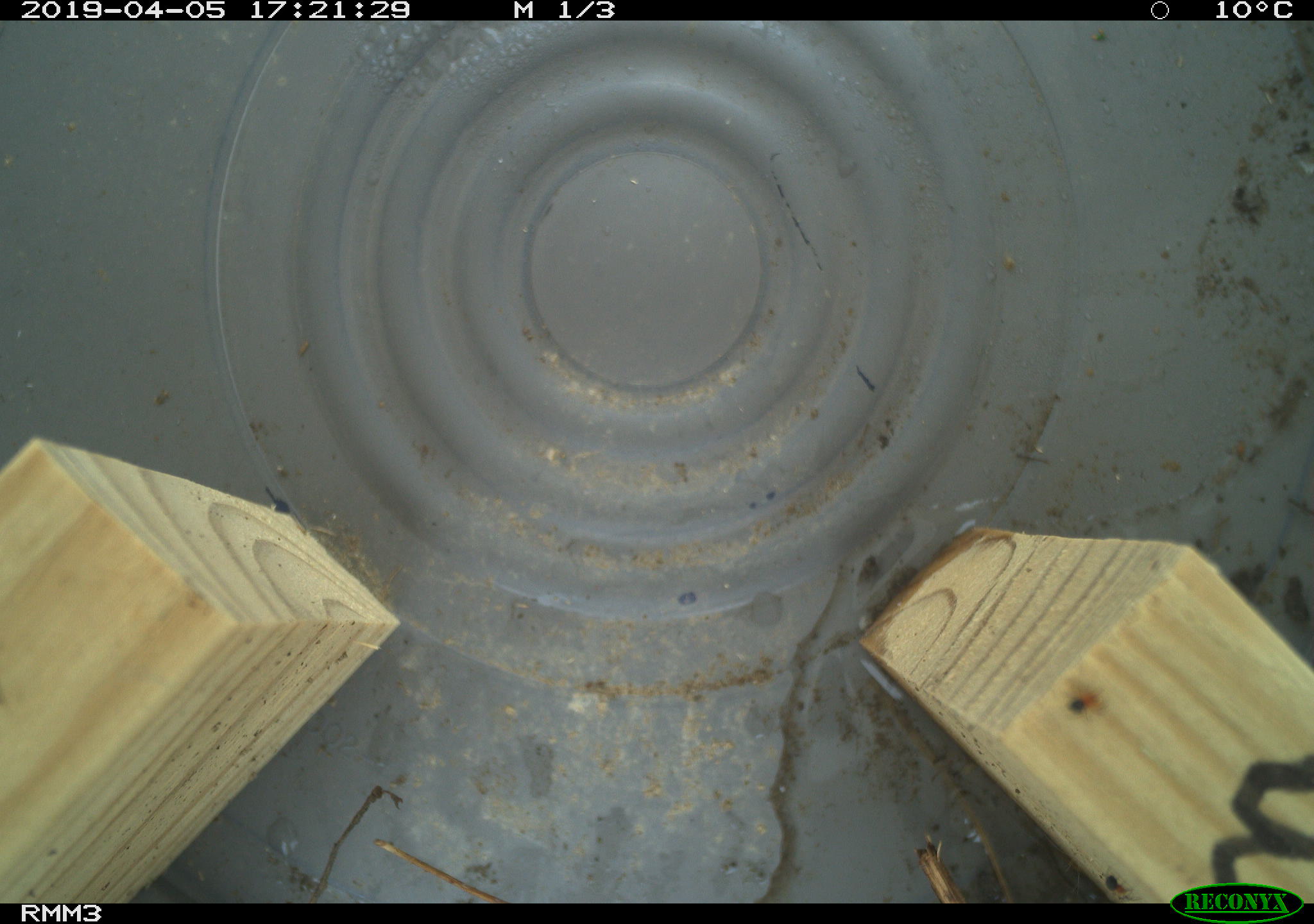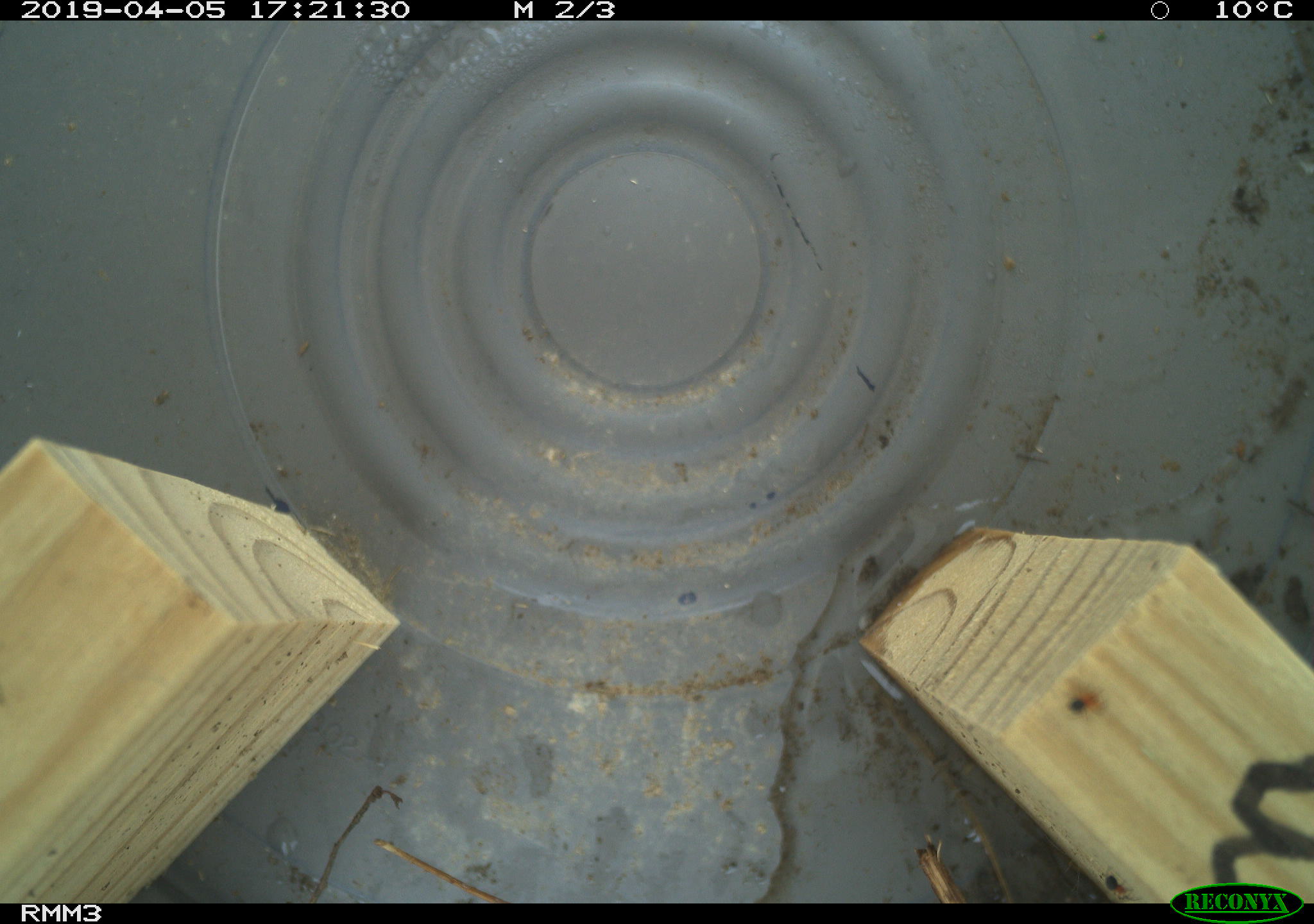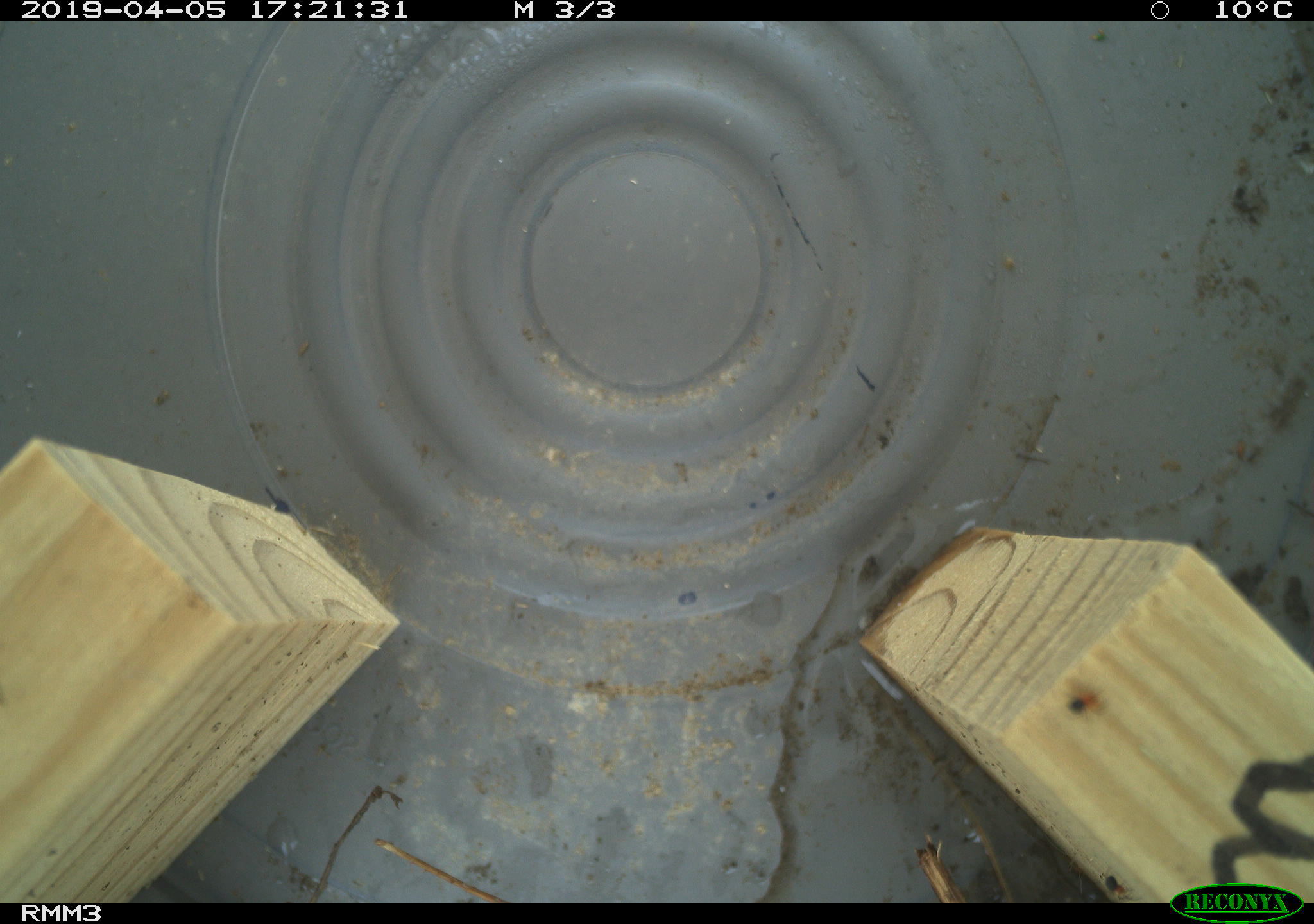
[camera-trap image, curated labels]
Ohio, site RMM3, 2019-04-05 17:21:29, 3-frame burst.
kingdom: Animalia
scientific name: Animalia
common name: animal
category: invertebrate